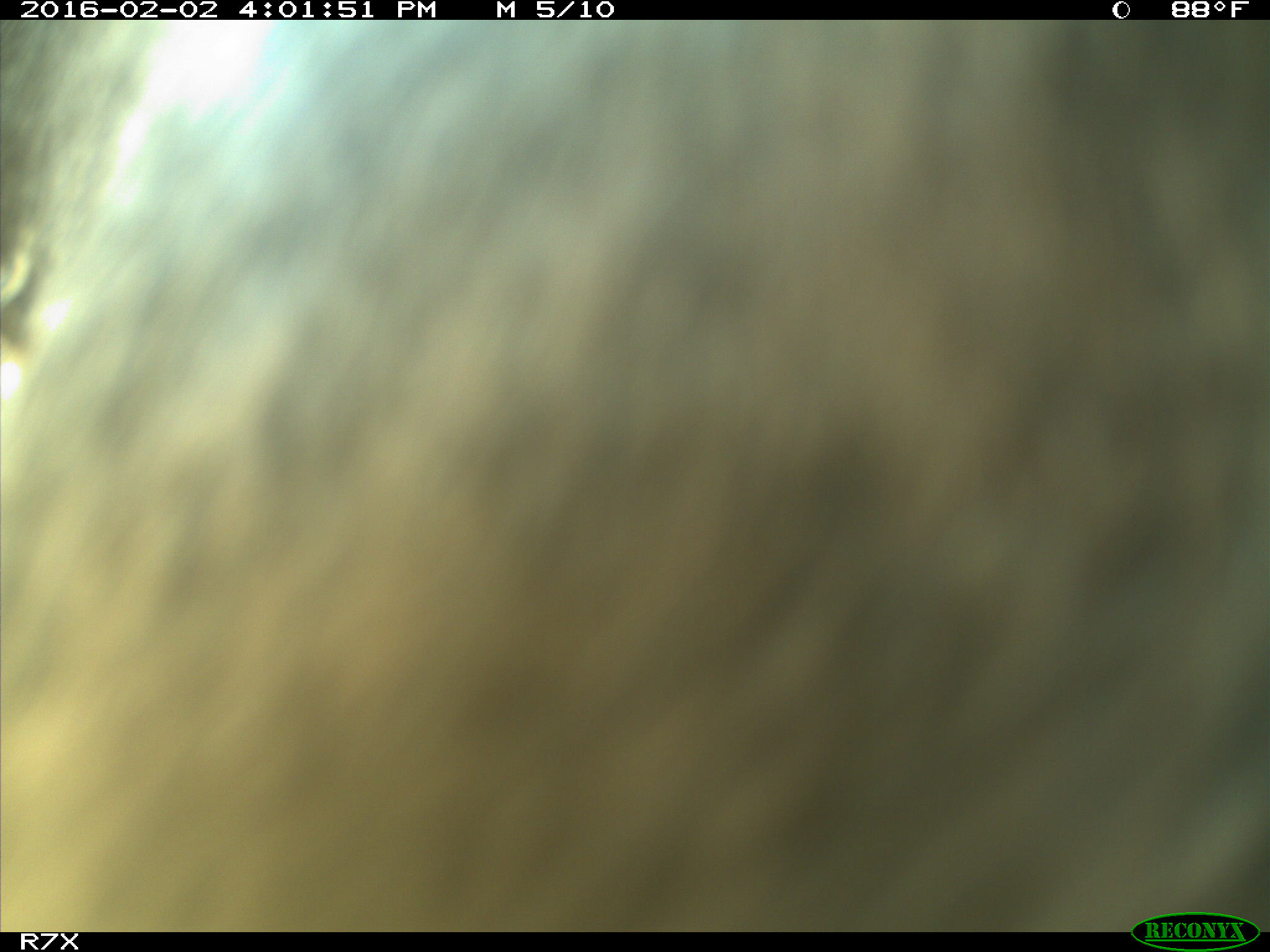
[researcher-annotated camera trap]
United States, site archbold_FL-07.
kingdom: Animalia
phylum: Chordata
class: Mammalia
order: Artiodactyla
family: Bovidae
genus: Bos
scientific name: Bos taurus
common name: domestic cow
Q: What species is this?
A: Bos taurus (domestic cow).